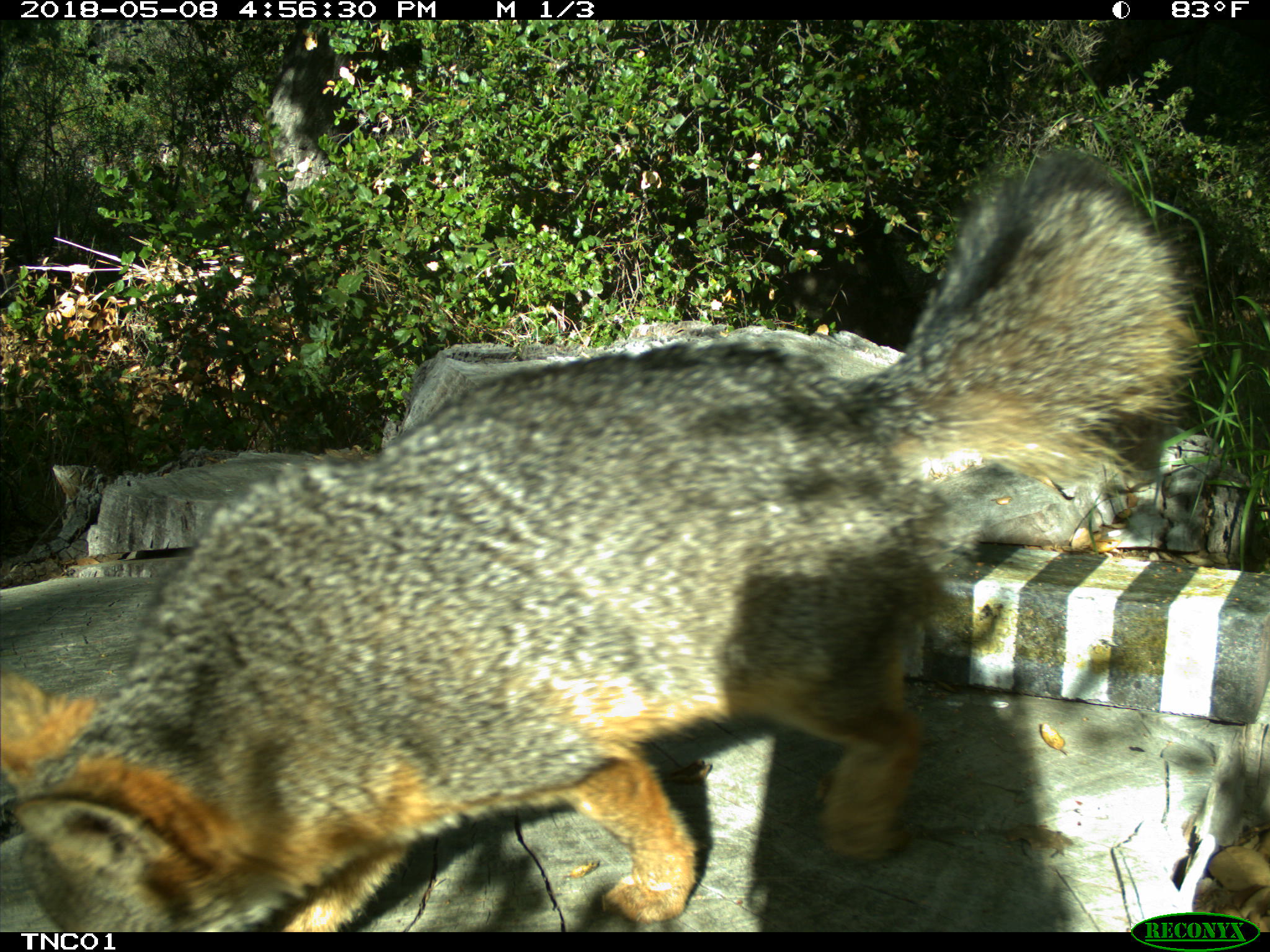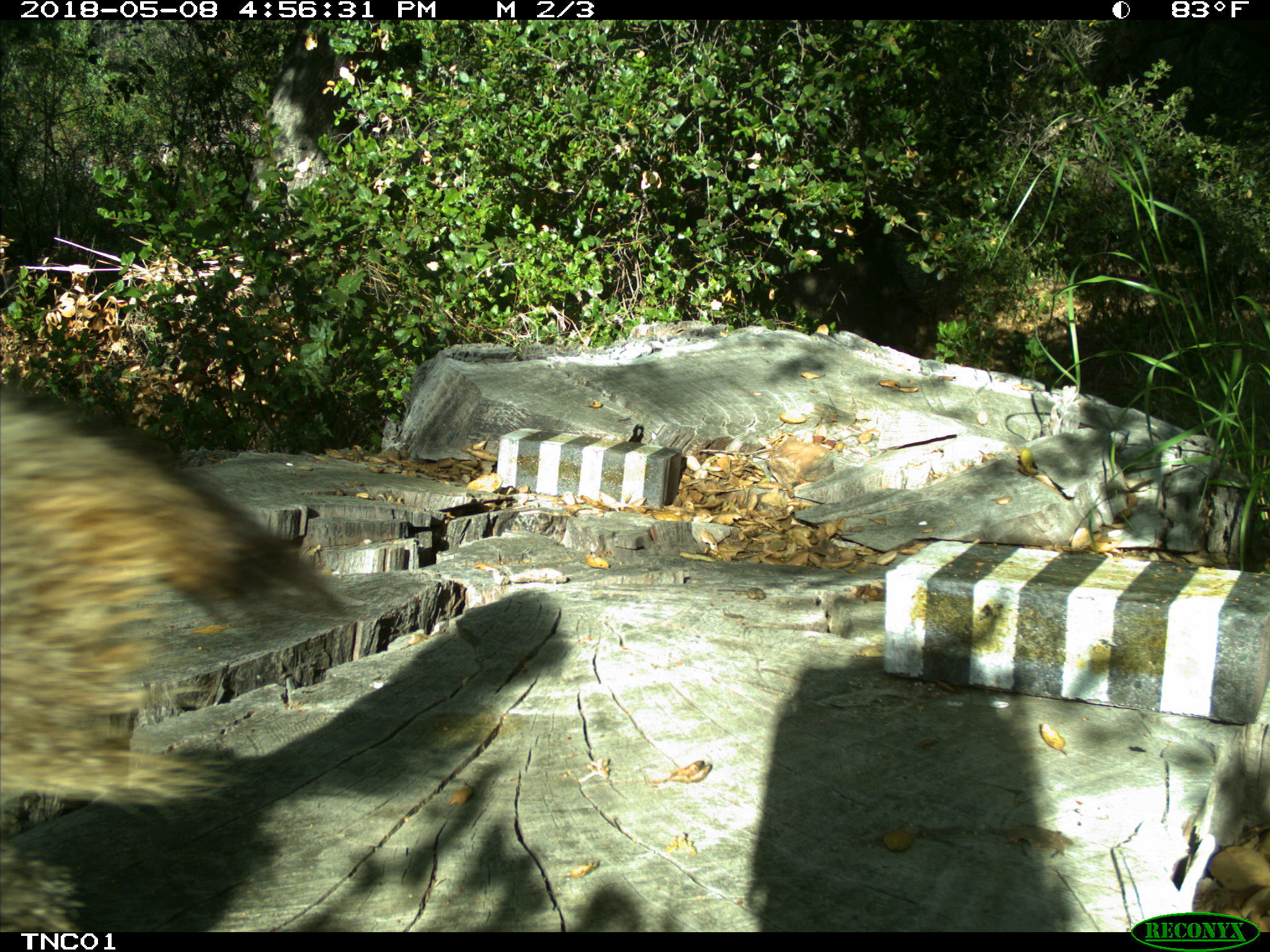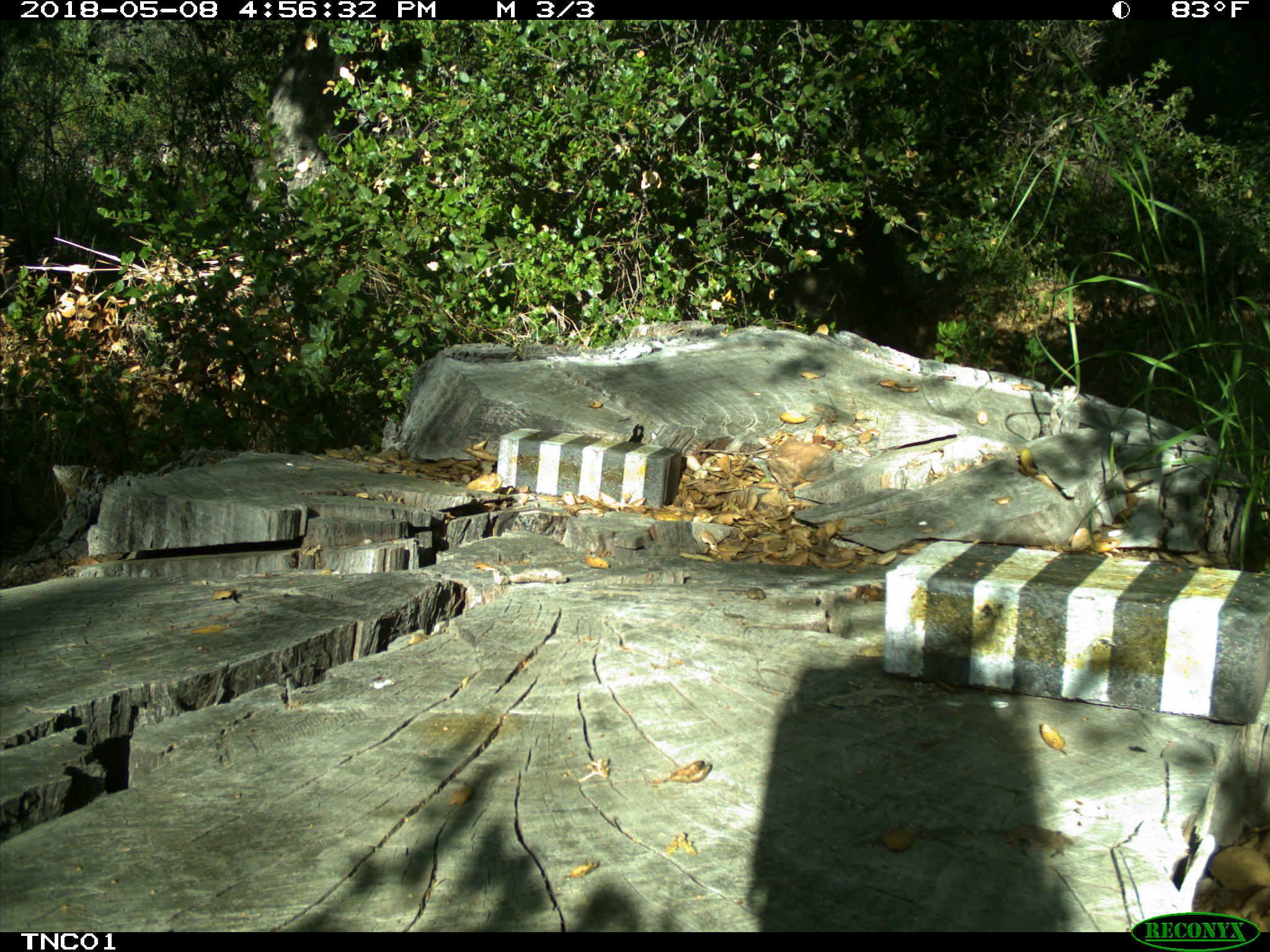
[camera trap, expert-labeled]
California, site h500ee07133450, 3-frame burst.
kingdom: Animalia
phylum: Chordata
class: Mammalia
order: Carnivora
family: Canidae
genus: Urocyon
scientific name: Urocyon littoralis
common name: island fox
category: fox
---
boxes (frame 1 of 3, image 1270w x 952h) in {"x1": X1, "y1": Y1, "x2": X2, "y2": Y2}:
fox: {"x1": 0, "y1": 151, "x2": 1202, "y2": 932}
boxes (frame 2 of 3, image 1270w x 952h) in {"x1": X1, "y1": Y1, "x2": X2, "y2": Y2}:
fox: {"x1": 0, "y1": 387, "x2": 353, "y2": 929}